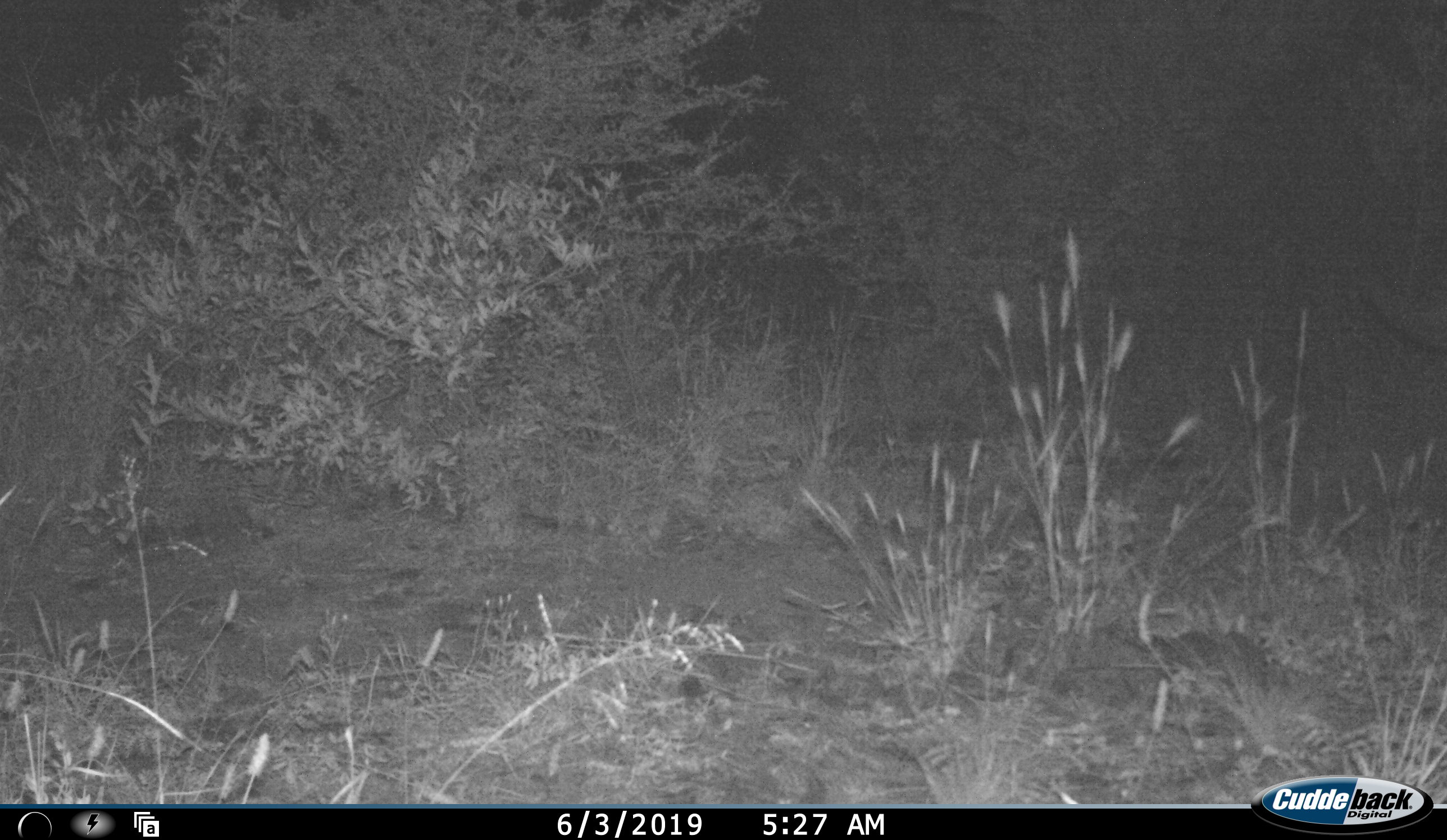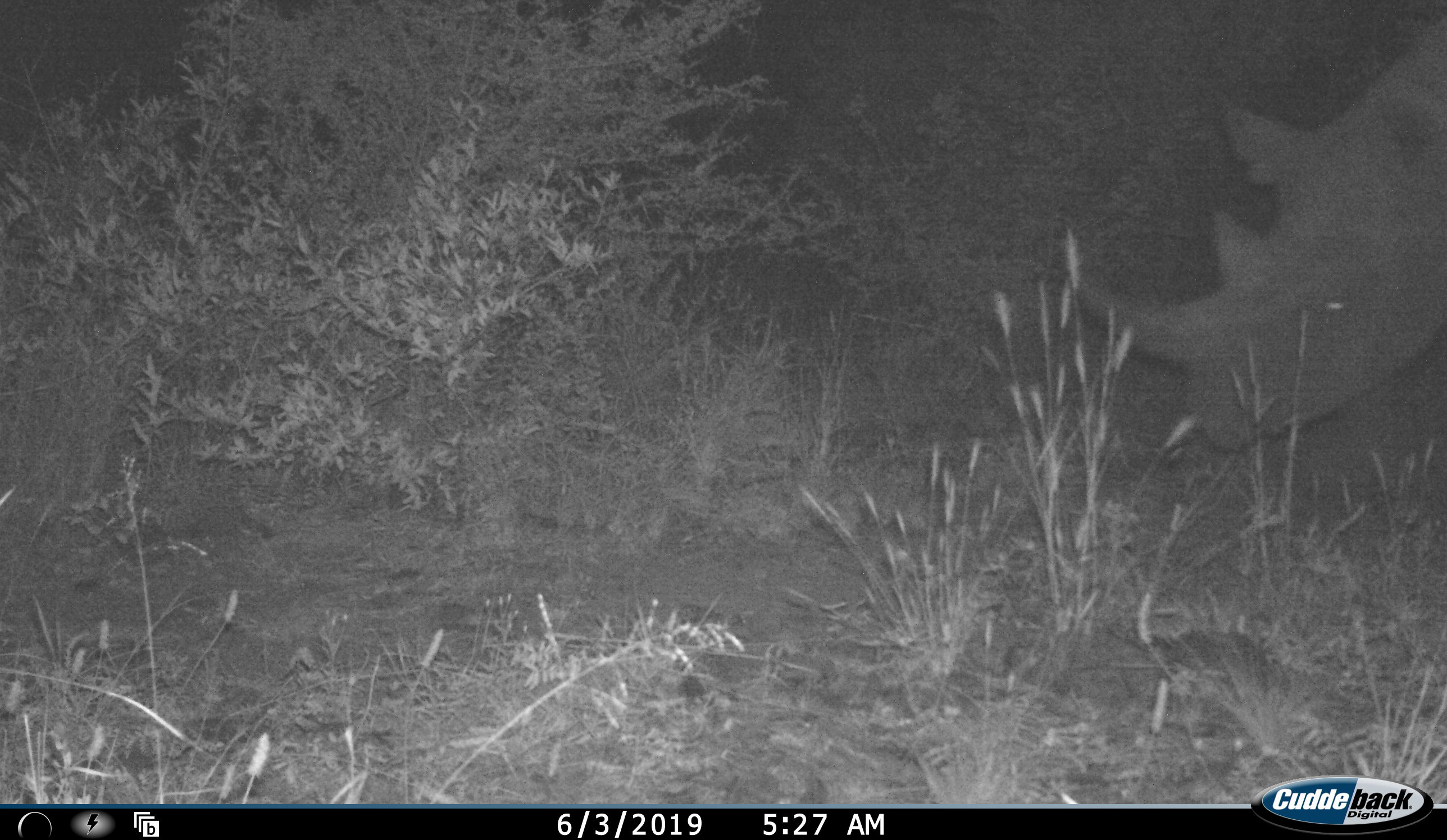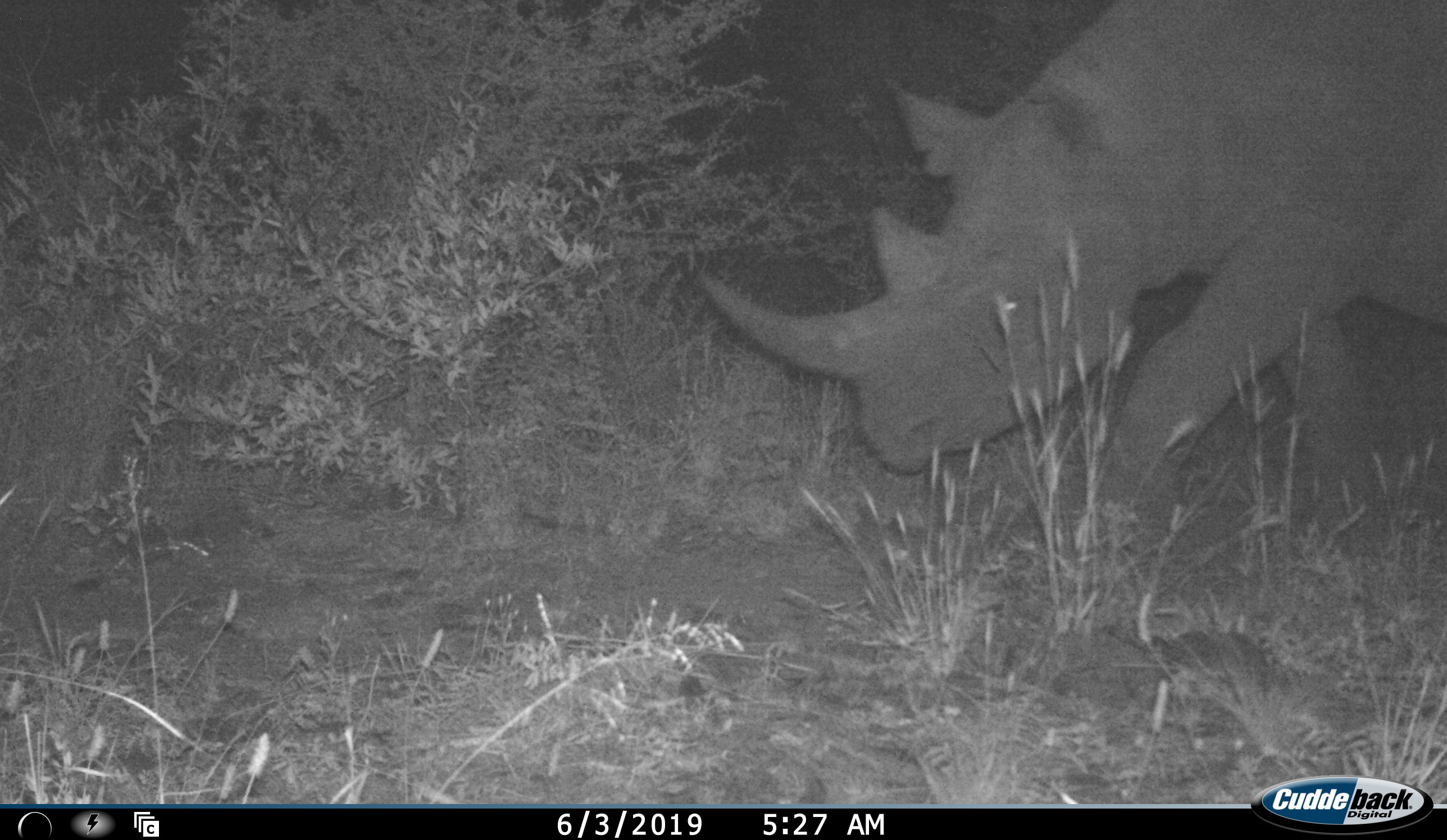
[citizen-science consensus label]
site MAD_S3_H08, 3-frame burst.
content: unidentified animal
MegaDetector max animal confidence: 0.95